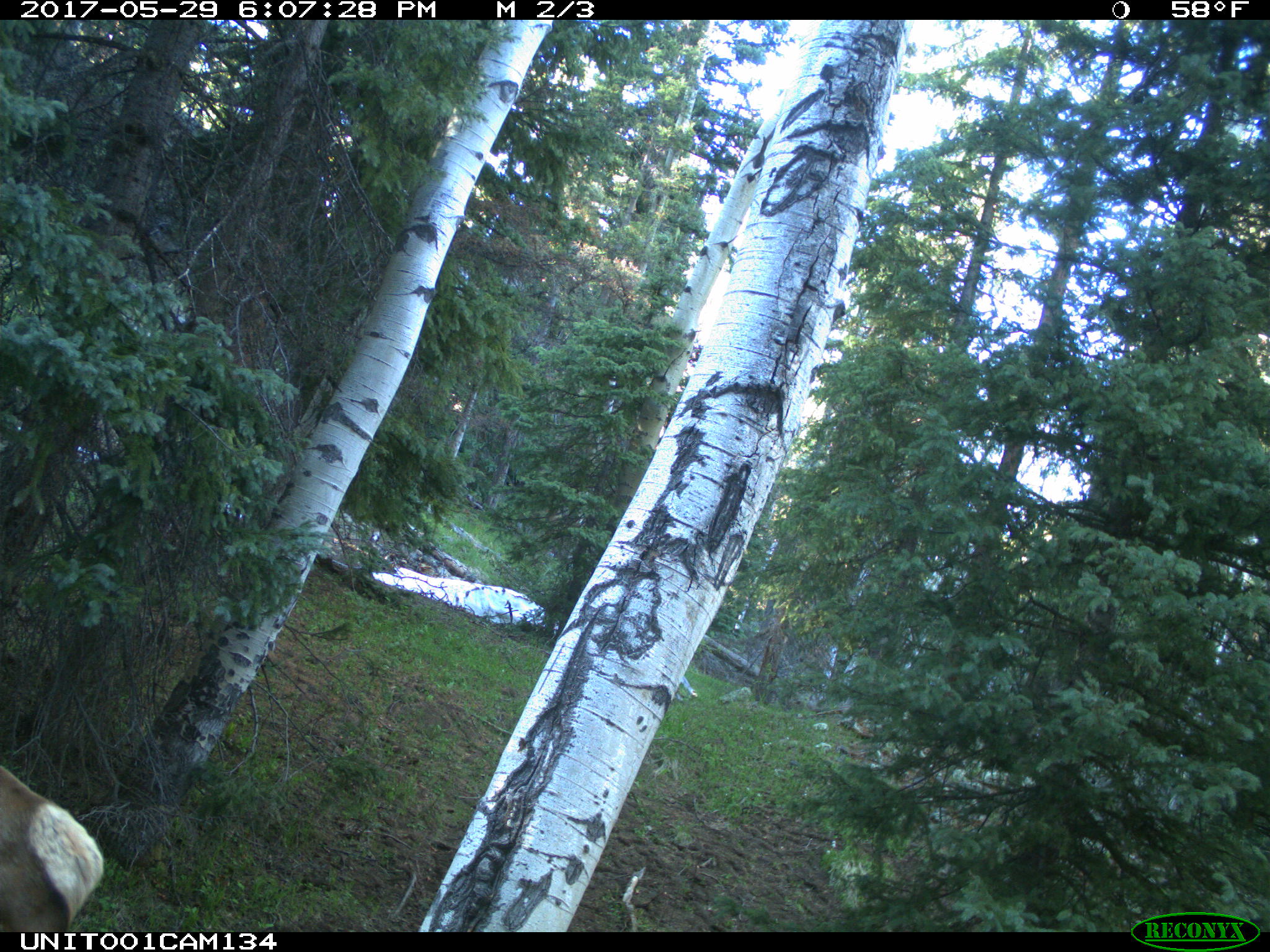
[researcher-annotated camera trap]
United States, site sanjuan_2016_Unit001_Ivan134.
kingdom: Animalia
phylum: Chordata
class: Mammalia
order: Artiodactyla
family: Cervidae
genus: Cervus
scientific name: Cervus elaphus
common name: red deer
Cervus elaphus (red deer).